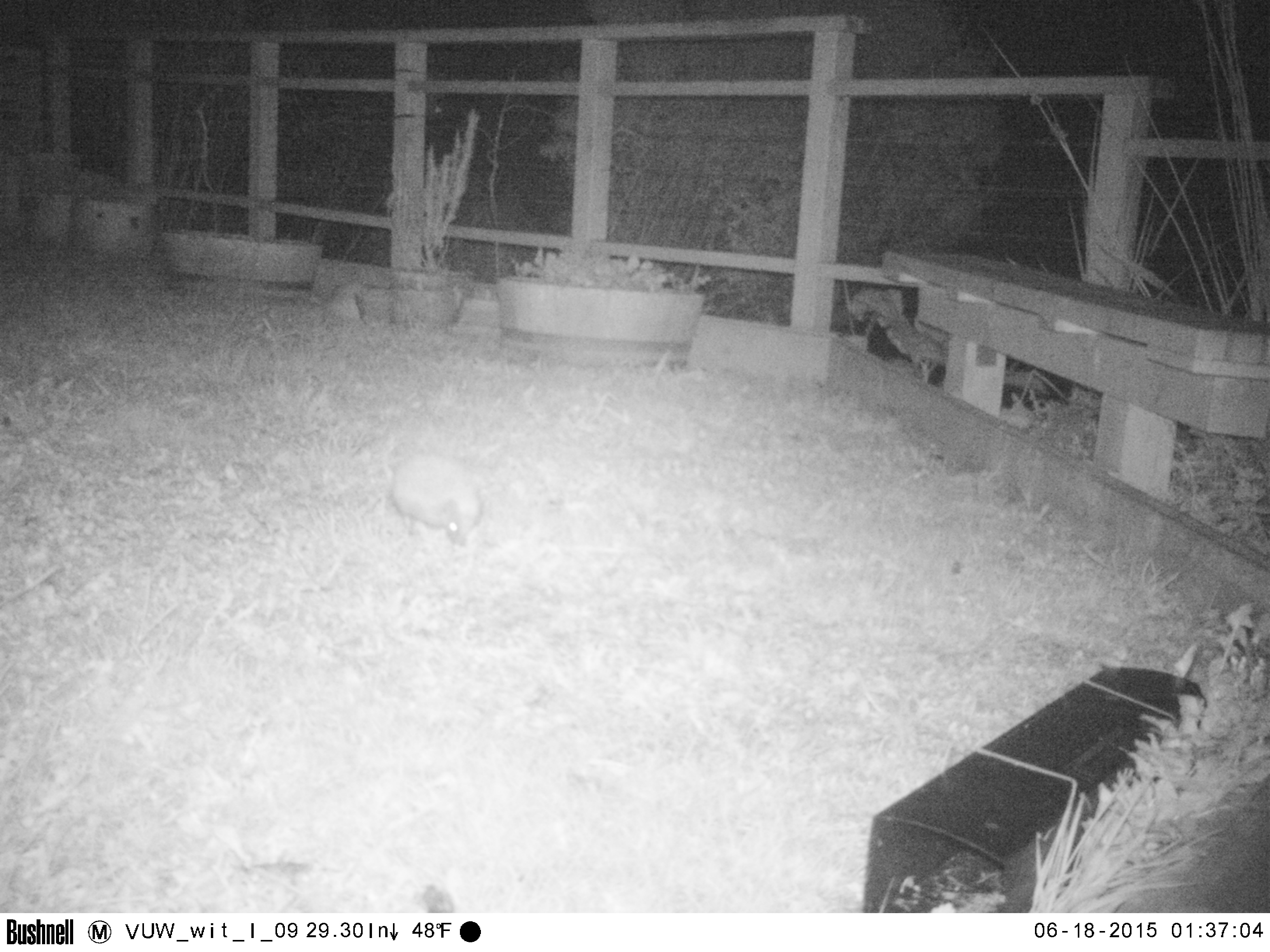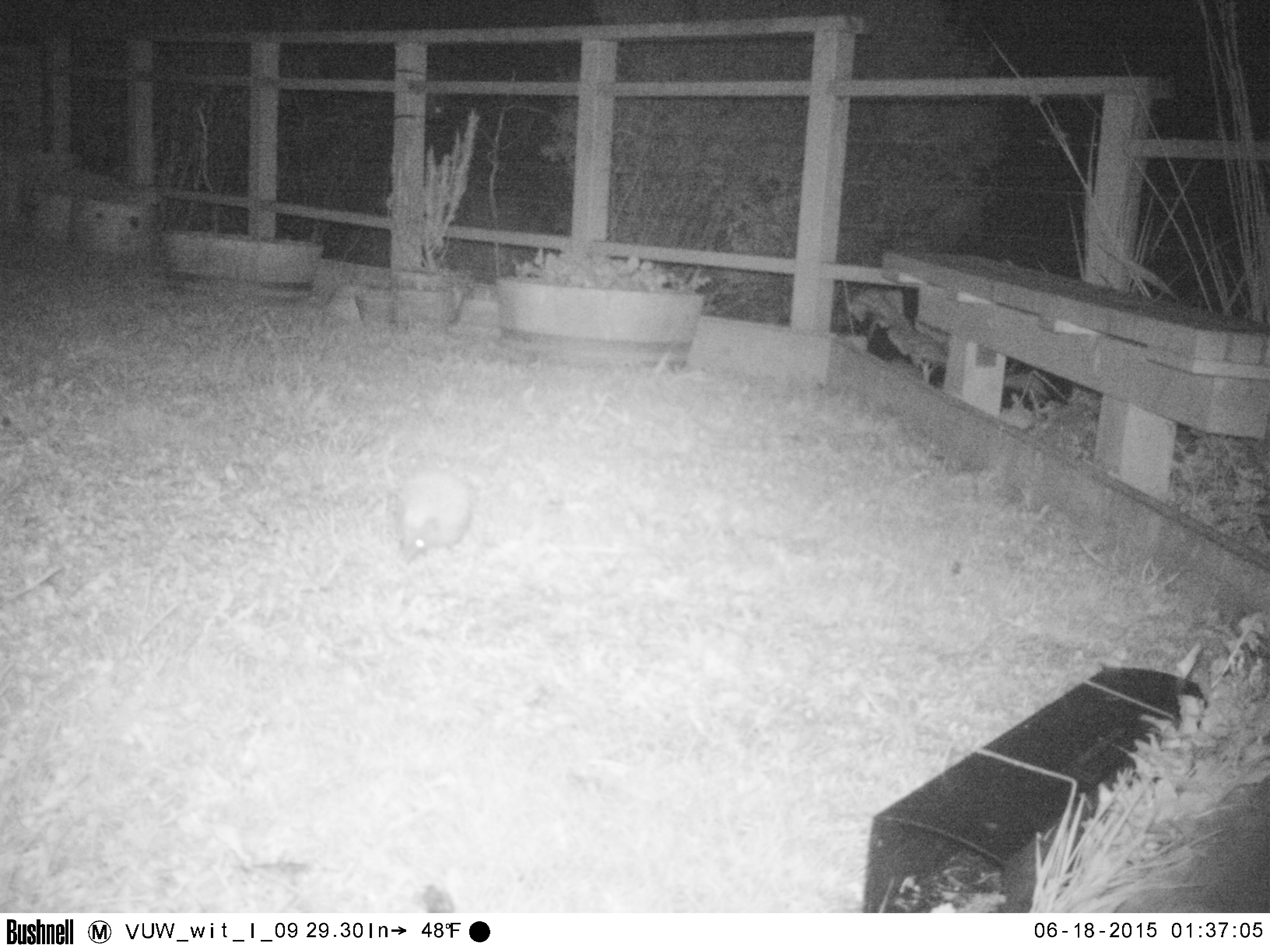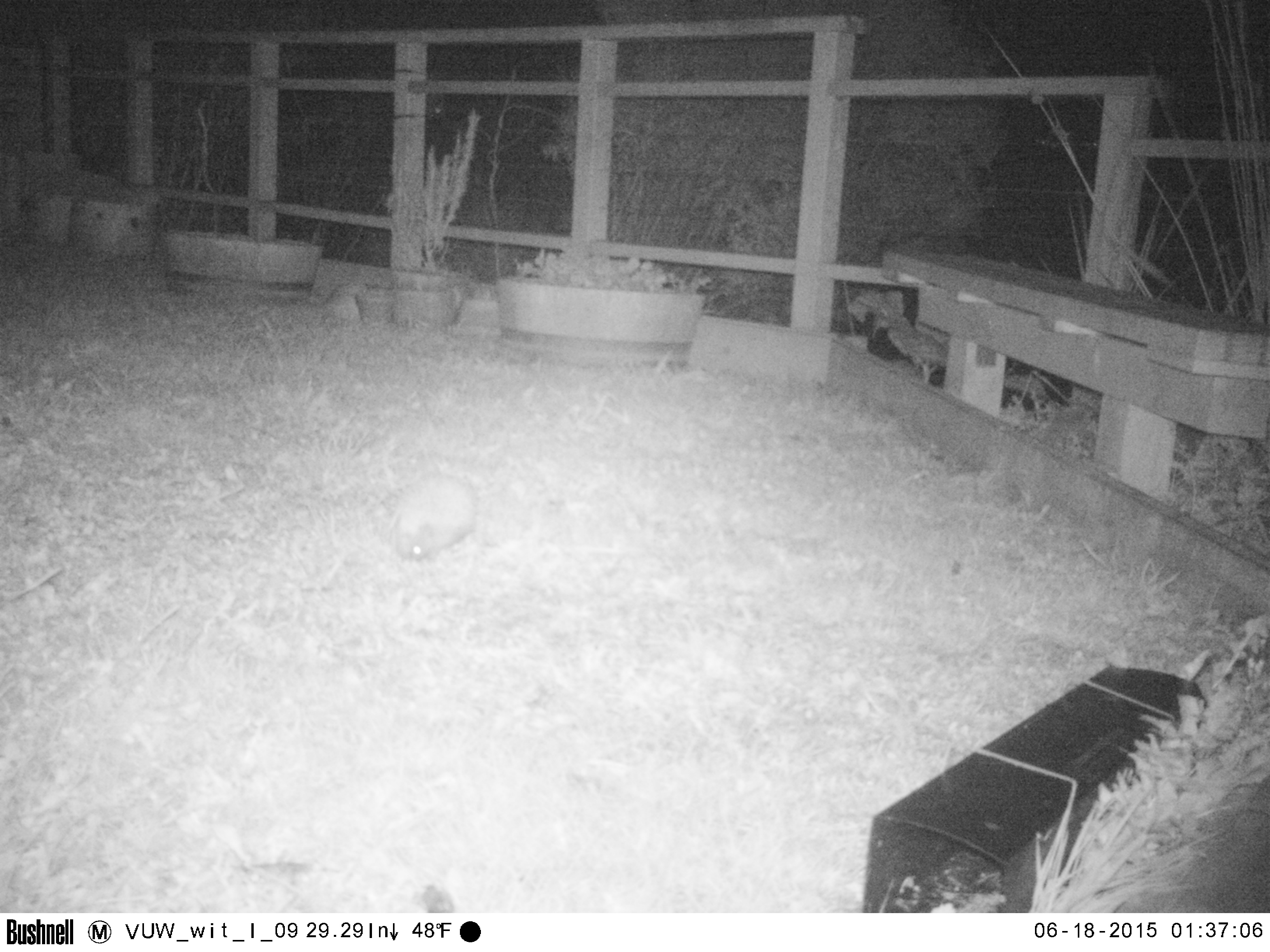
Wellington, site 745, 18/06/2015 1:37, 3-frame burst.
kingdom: Animalia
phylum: Chordata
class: Mammalia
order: Eulipotyphla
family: Erinaceidae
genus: Erinaceus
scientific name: Erinaceus europaeus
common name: hedgehog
Hedgehog (Erinaceus europaeus).